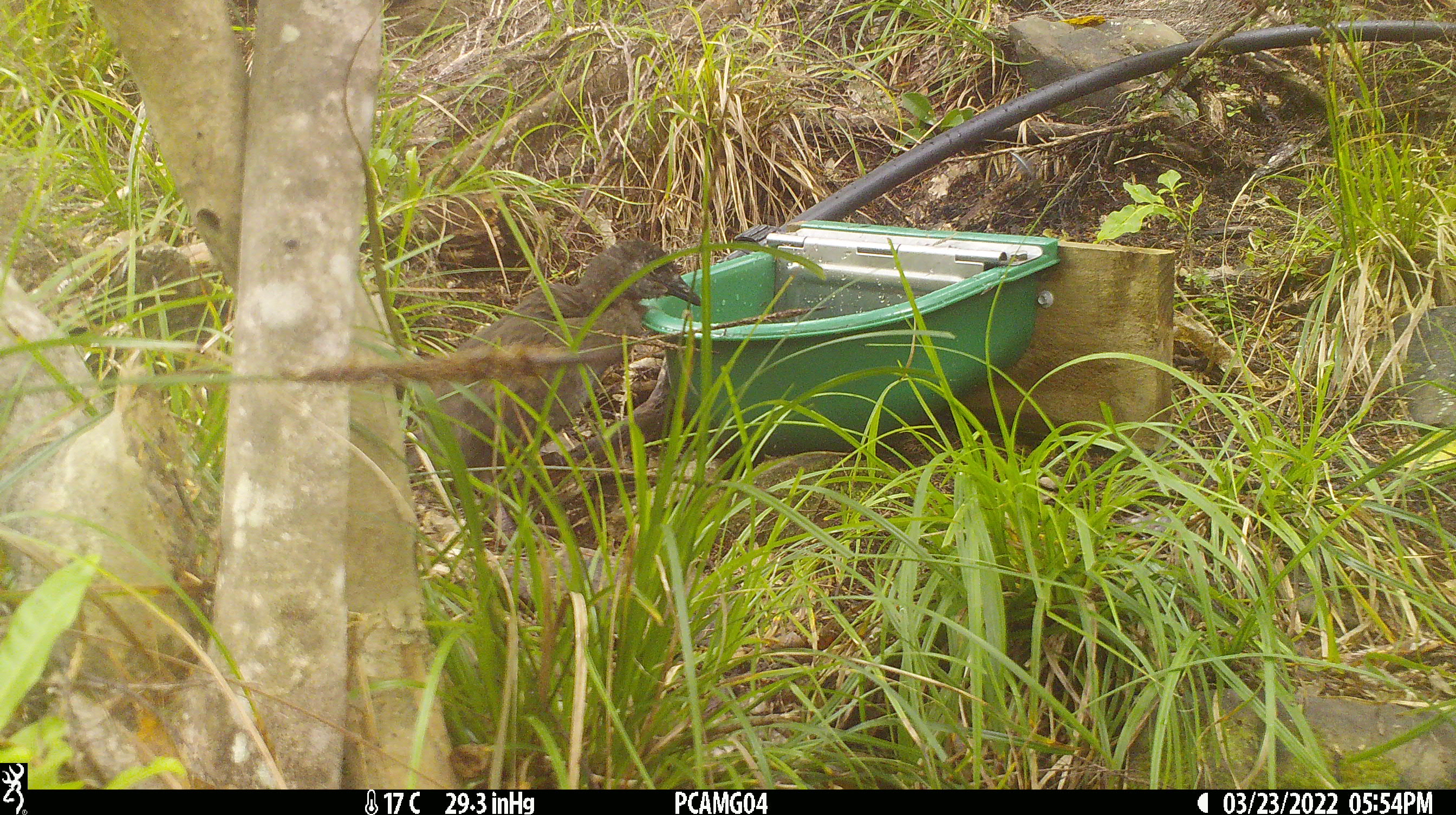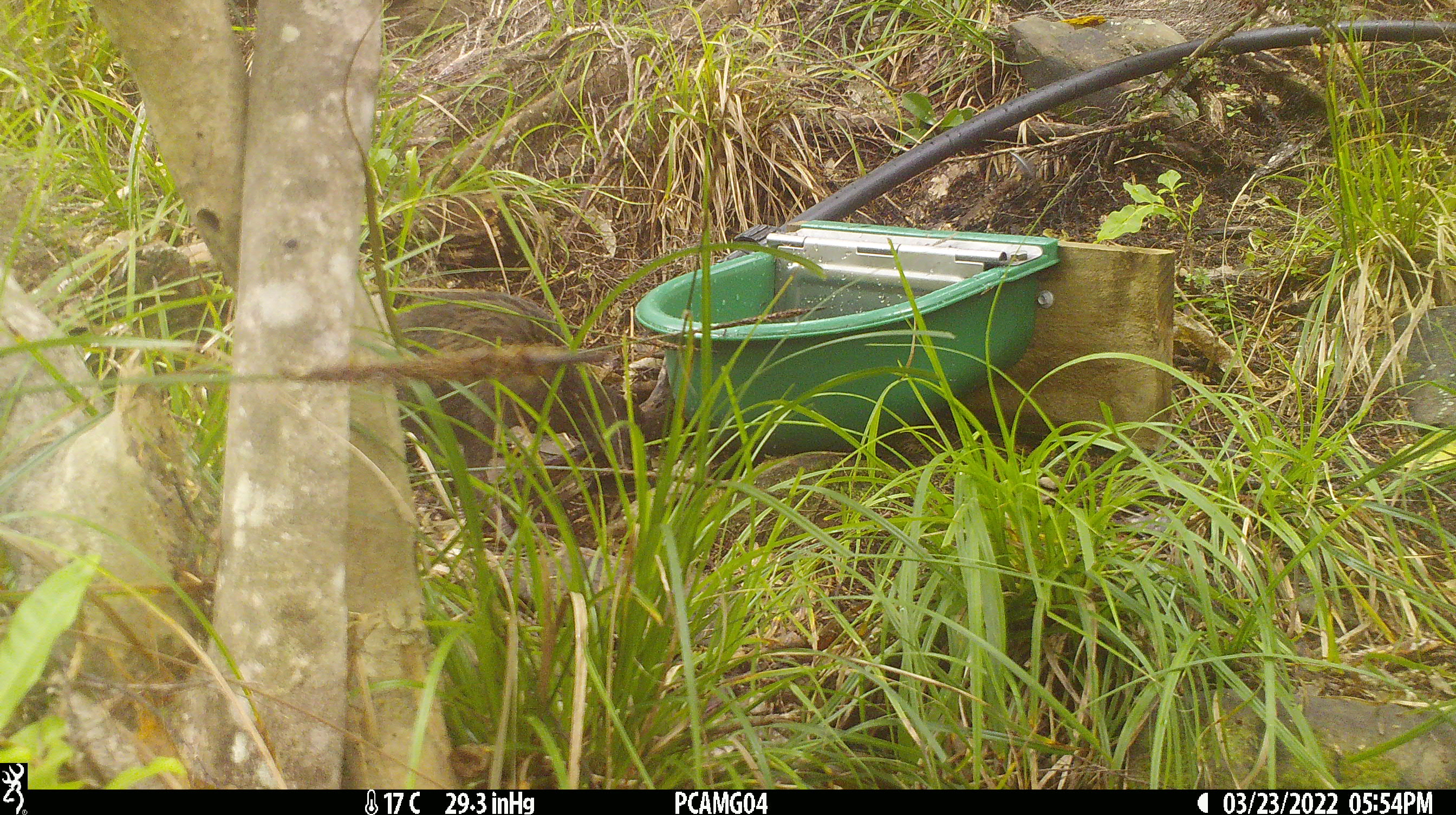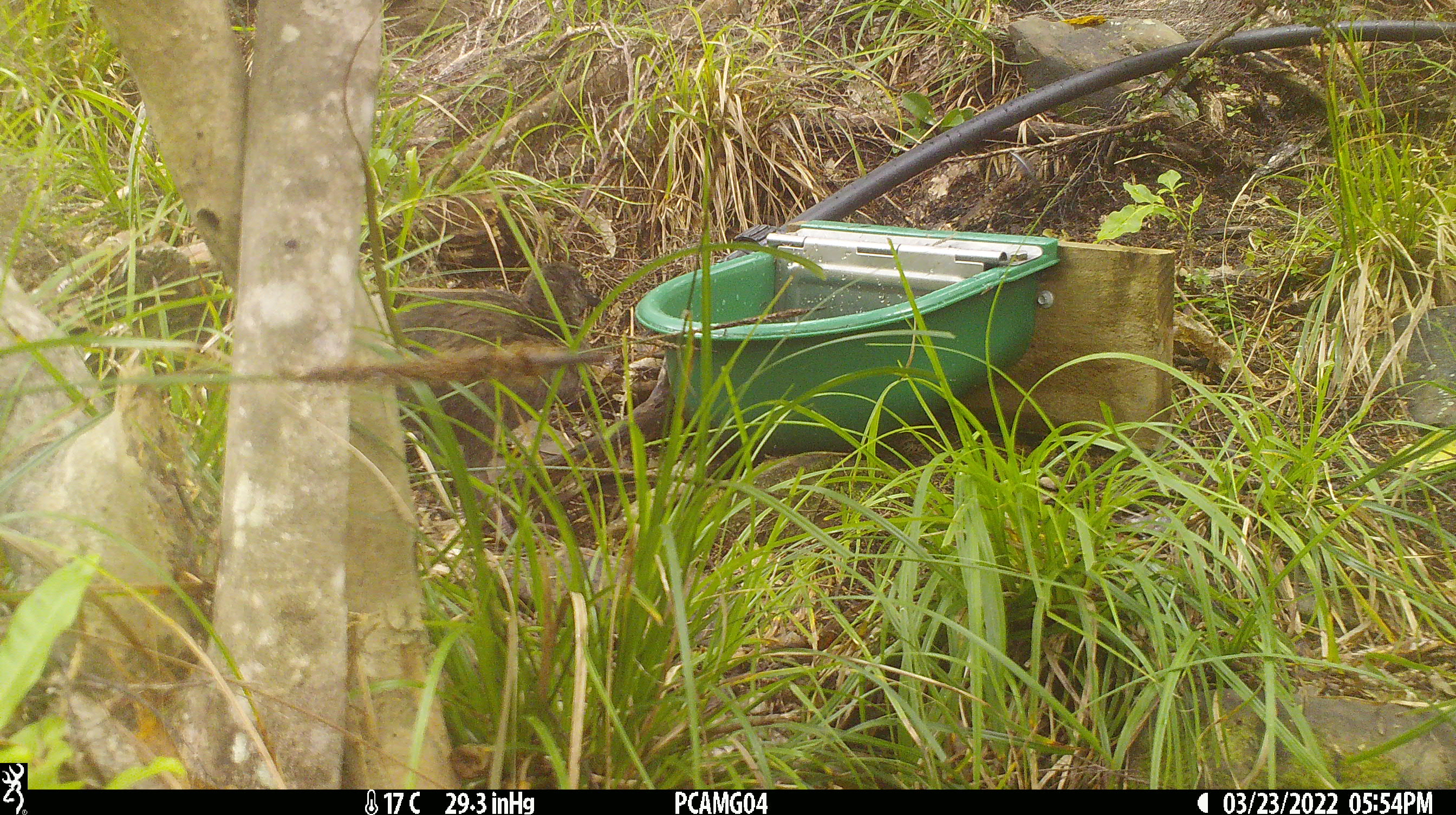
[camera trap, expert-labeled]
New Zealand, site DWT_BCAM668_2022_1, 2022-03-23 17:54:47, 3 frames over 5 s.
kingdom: Animalia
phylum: Chordata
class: Aves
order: Gruiformes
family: Rallidae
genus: Gallirallus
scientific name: Gallirallus australis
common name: weka